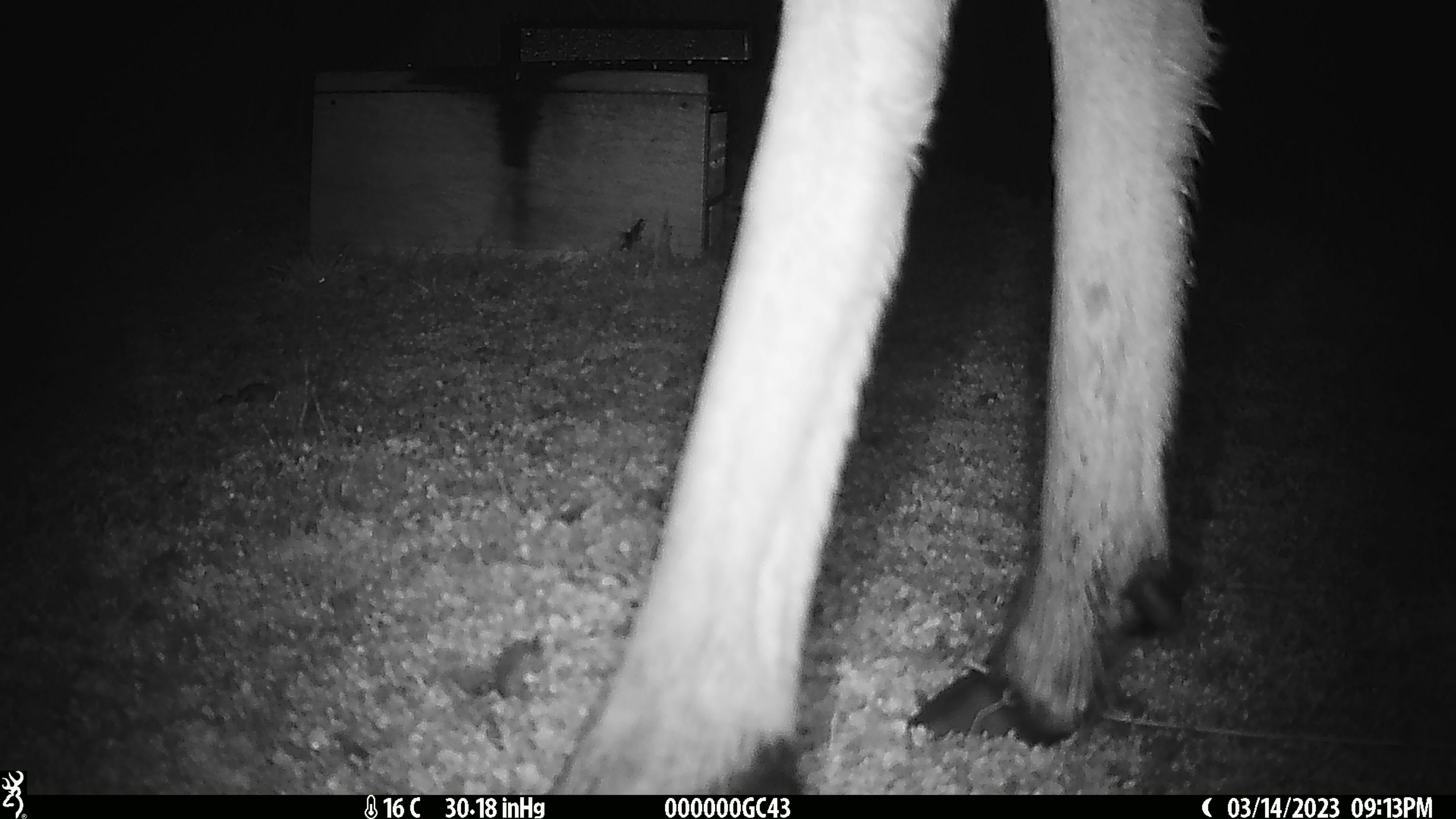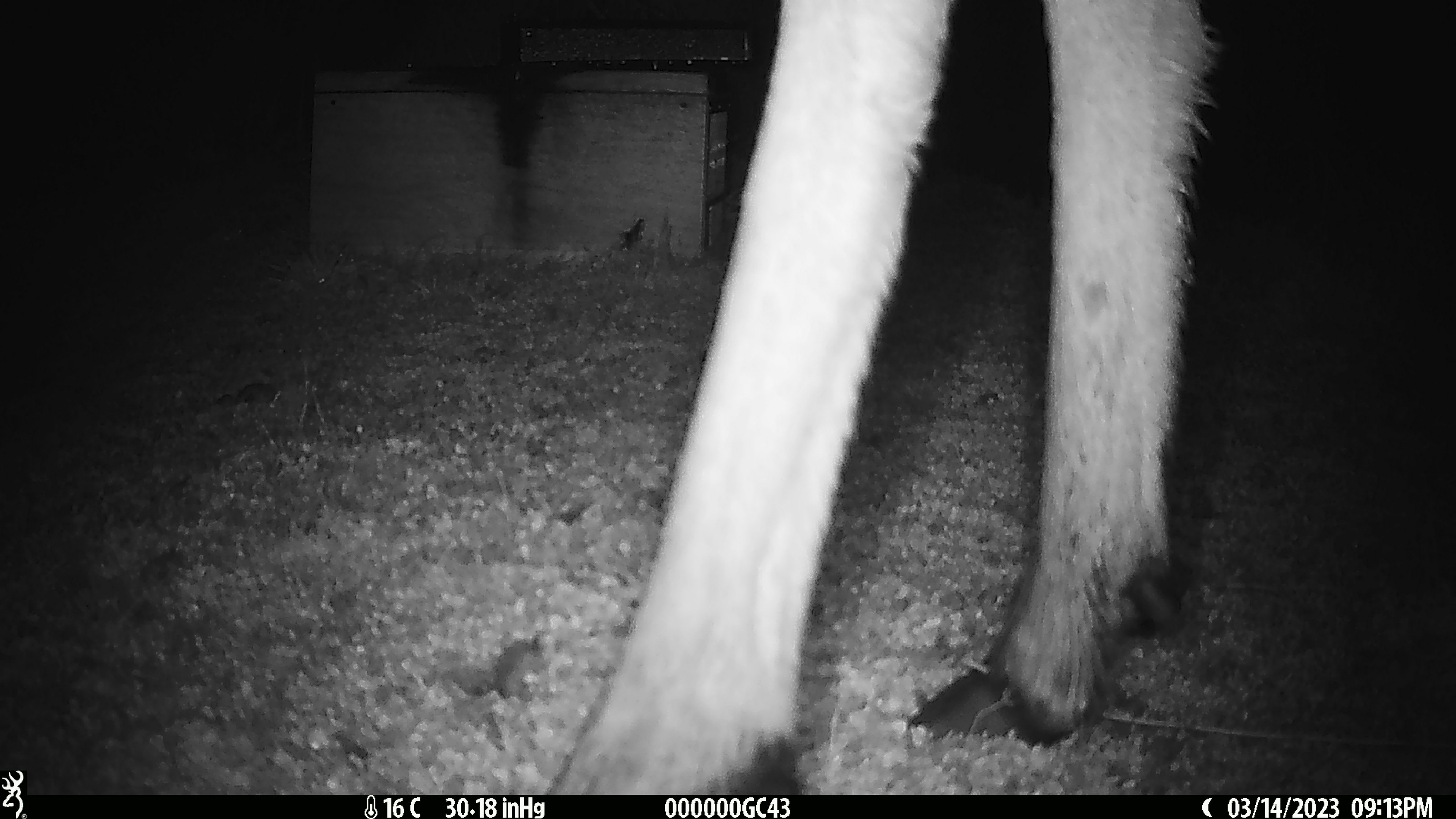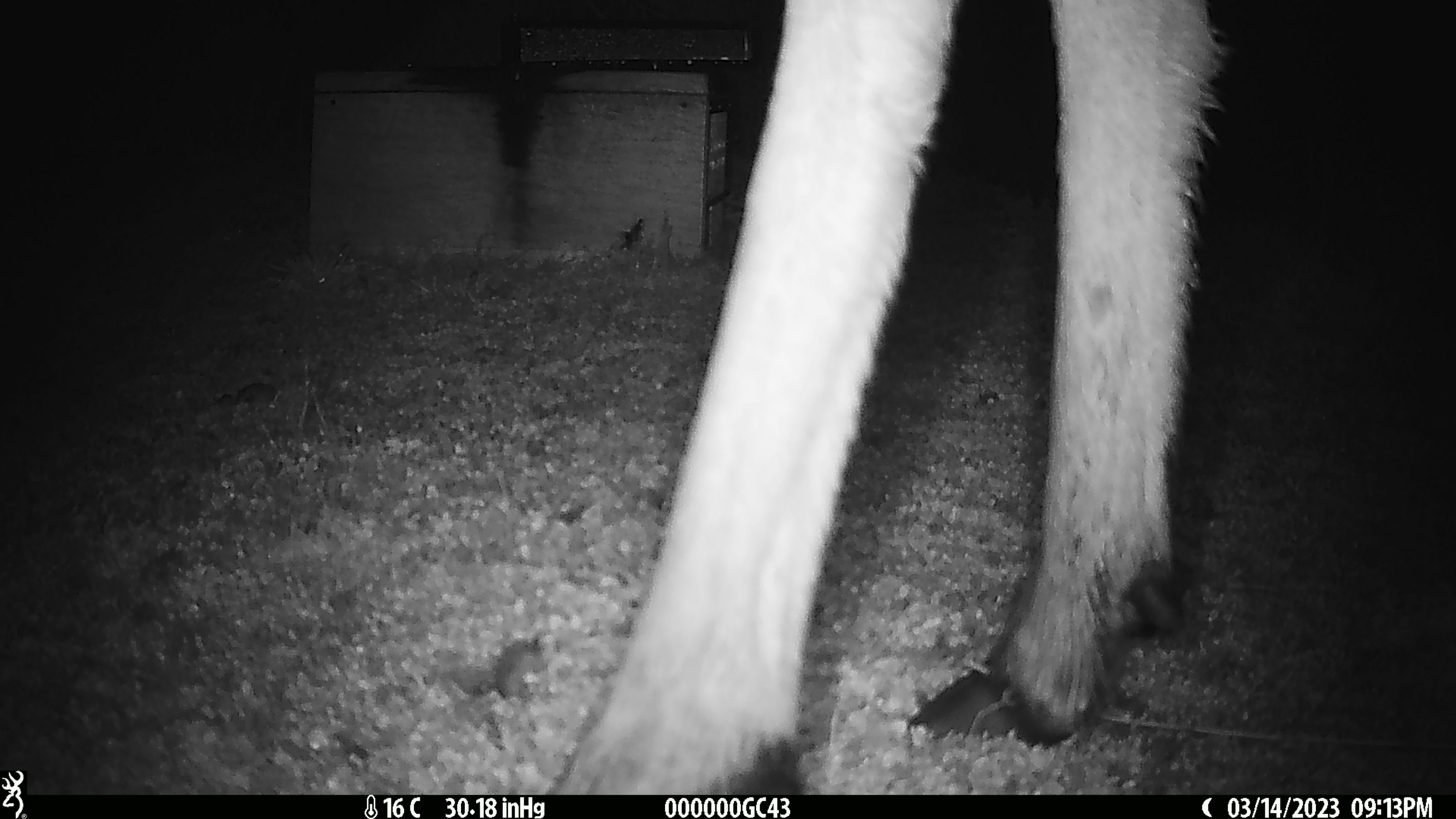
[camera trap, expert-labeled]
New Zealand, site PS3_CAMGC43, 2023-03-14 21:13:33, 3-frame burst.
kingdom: Animalia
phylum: Chordata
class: Mammalia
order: Artiodactyla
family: Cervidae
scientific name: Cervidae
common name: deer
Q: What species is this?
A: Deer (Cervidae).